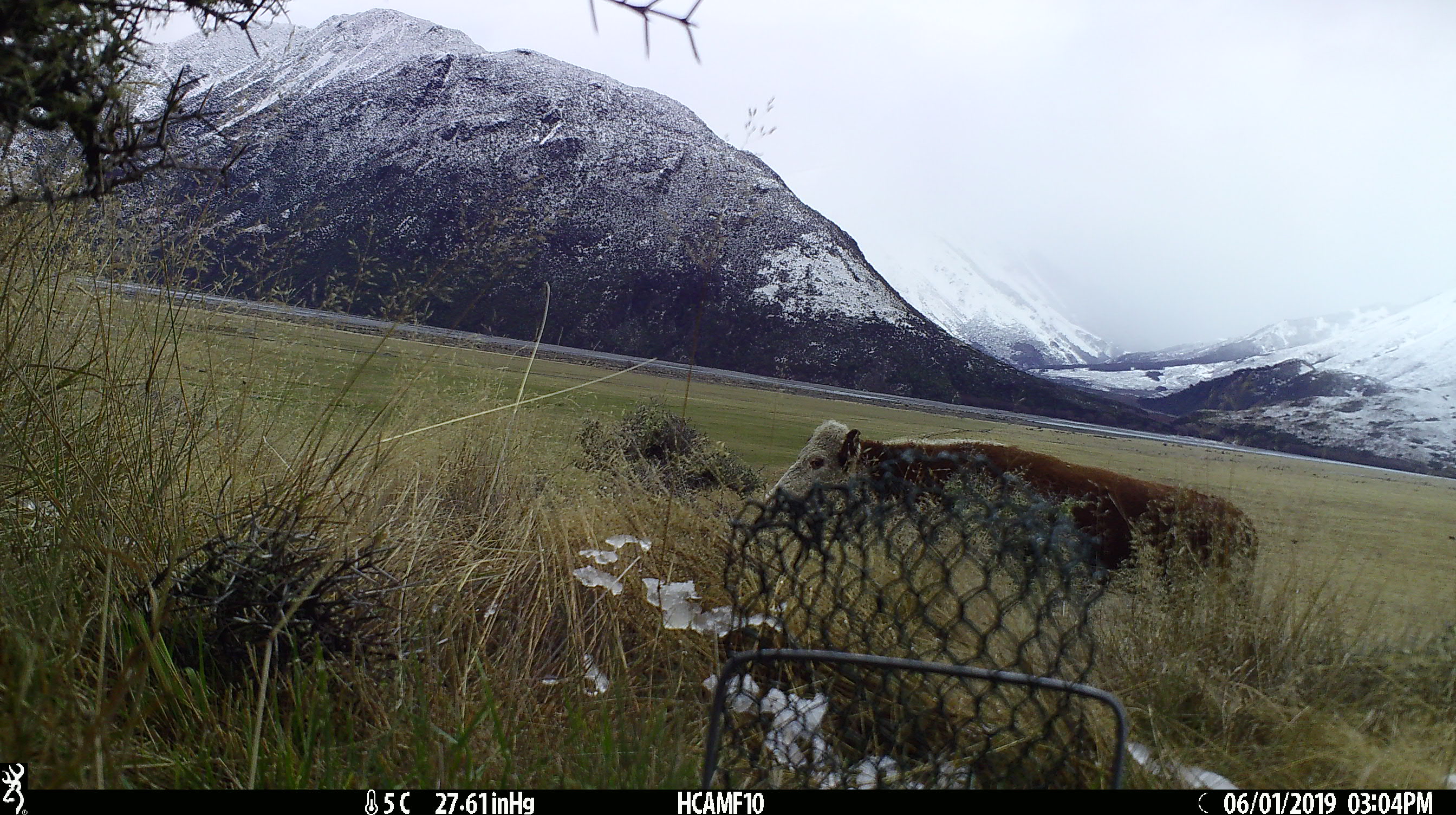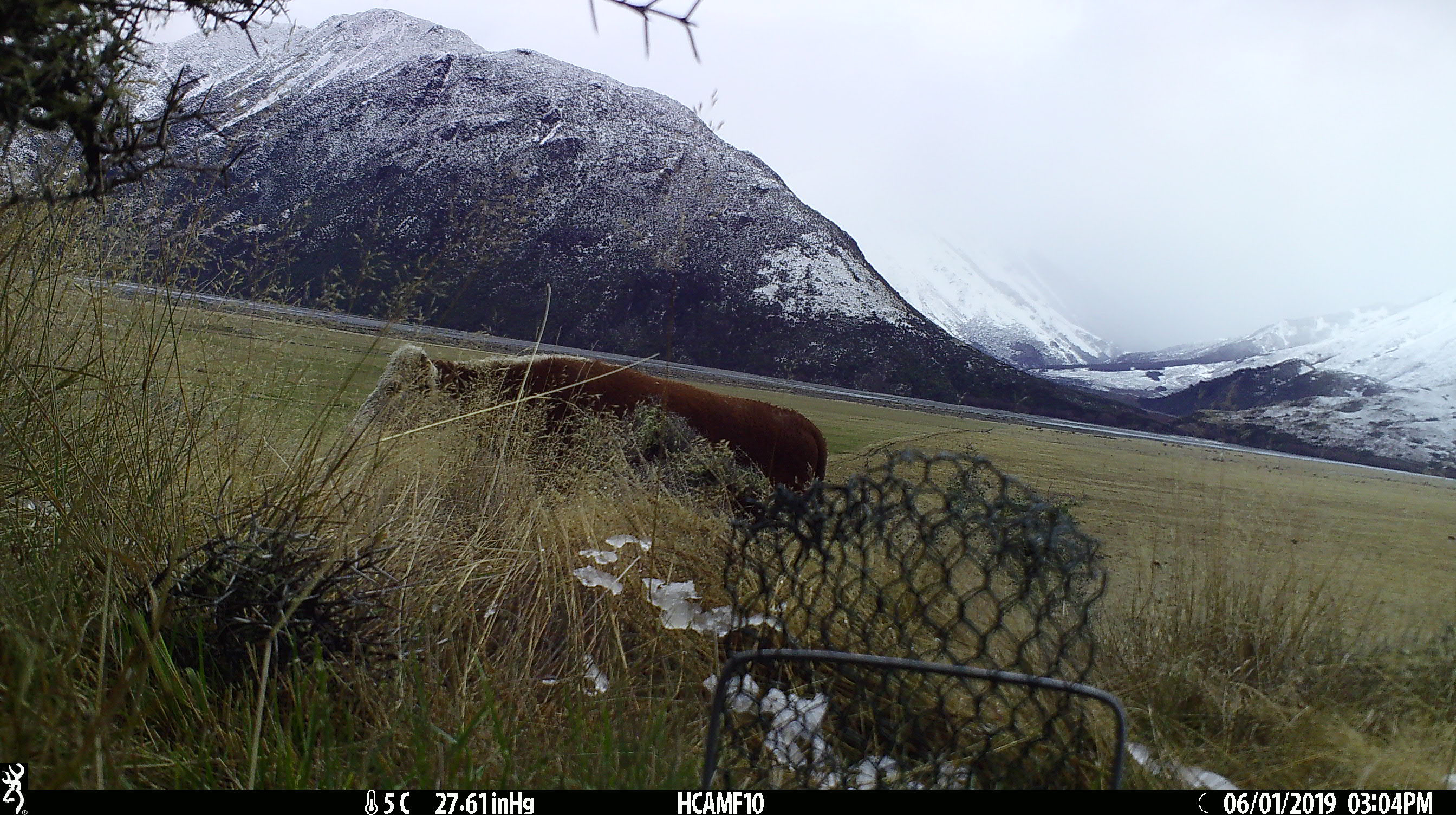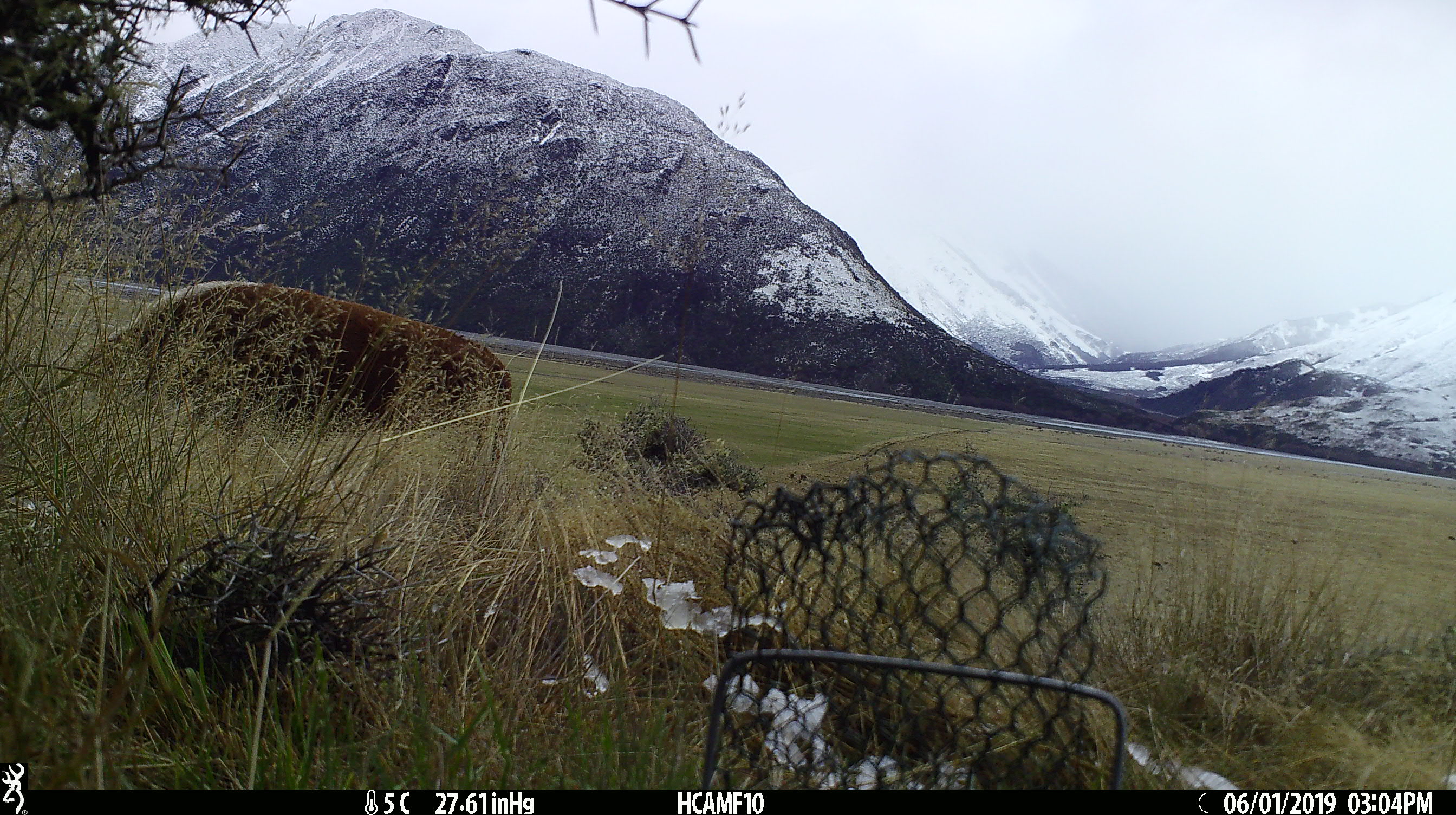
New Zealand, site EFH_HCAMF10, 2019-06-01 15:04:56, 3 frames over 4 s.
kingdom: Animalia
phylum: Chordata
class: Mammalia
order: Artiodactyla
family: Bovidae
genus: Bos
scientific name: Bos taurus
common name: domestic cow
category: cow